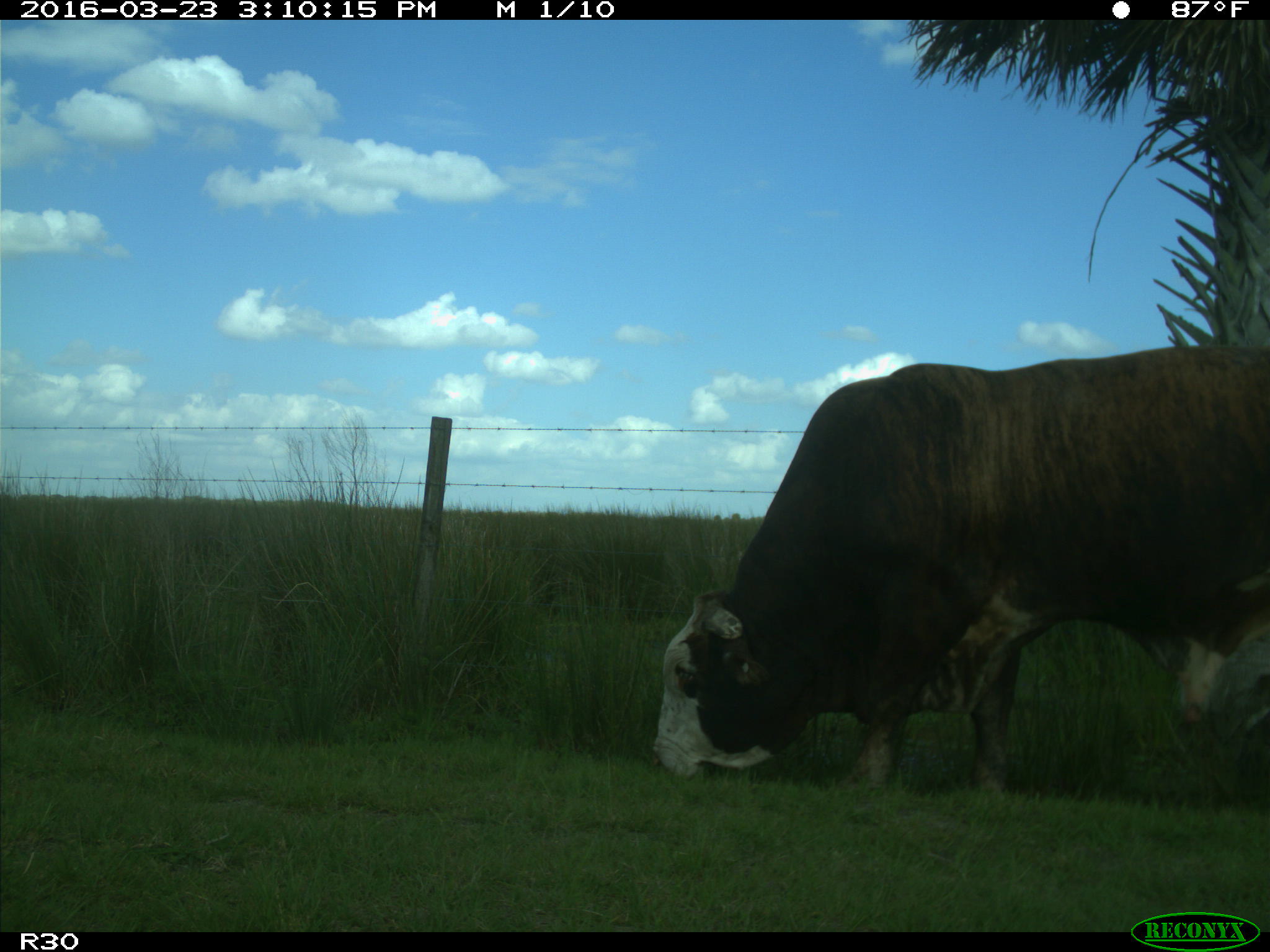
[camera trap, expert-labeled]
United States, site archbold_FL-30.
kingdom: Animalia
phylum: Chordata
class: Mammalia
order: Artiodactyla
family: Bovidae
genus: Bos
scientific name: Bos taurus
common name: domestic cow